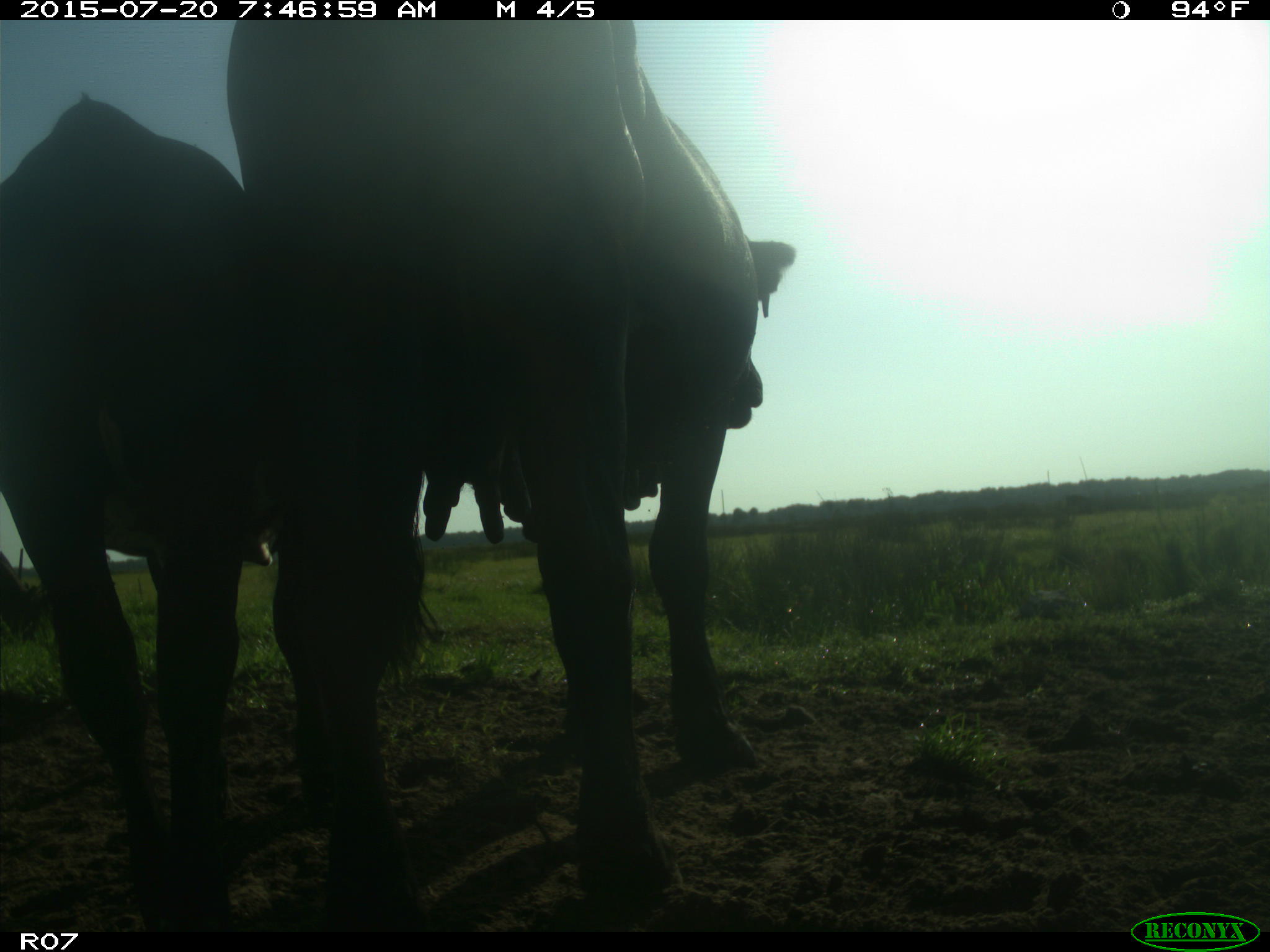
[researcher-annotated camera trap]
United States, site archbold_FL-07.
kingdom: Animalia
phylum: Chordata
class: Mammalia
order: Artiodactyla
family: Bovidae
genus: Bos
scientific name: Bos taurus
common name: domestic cow